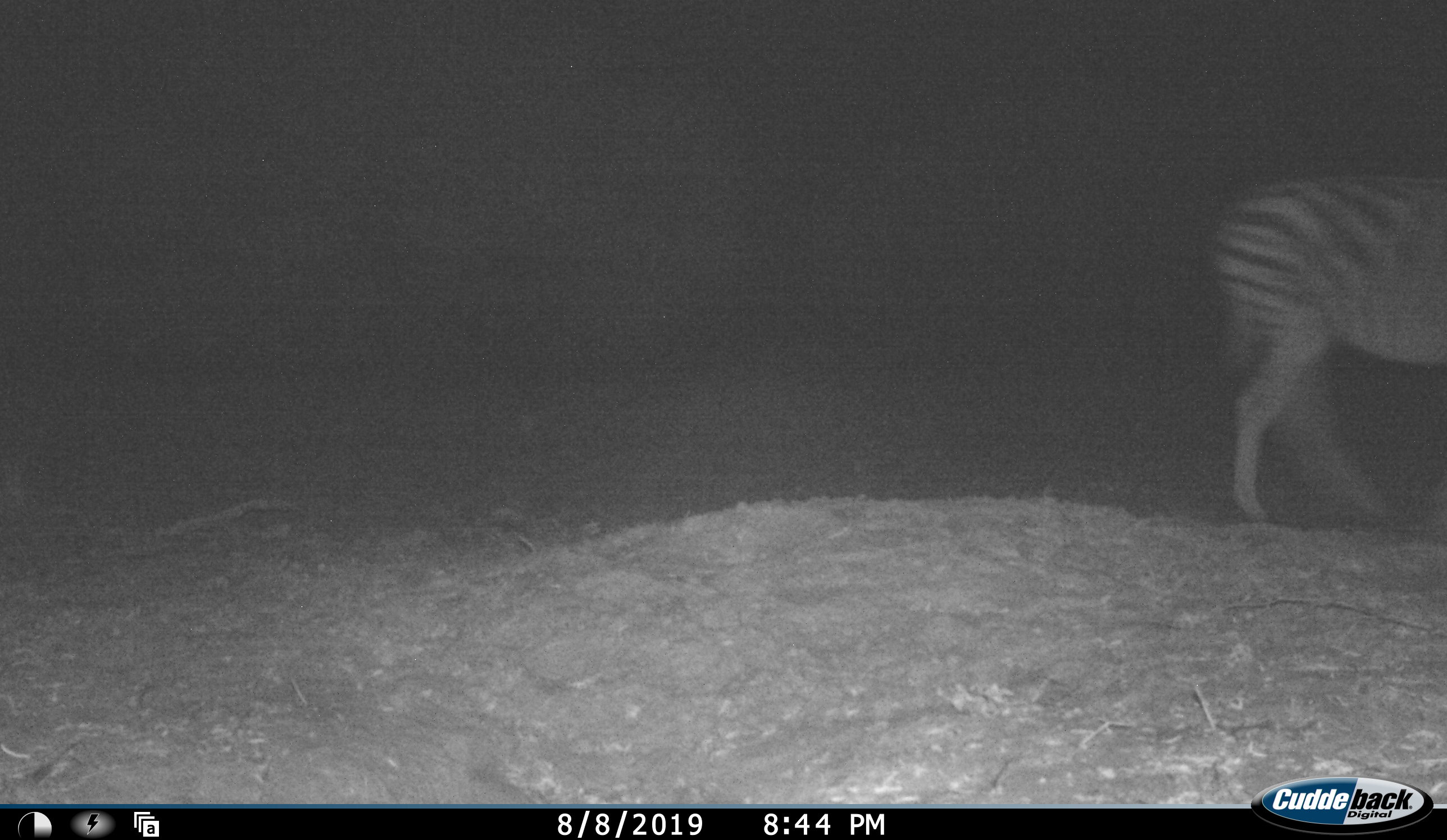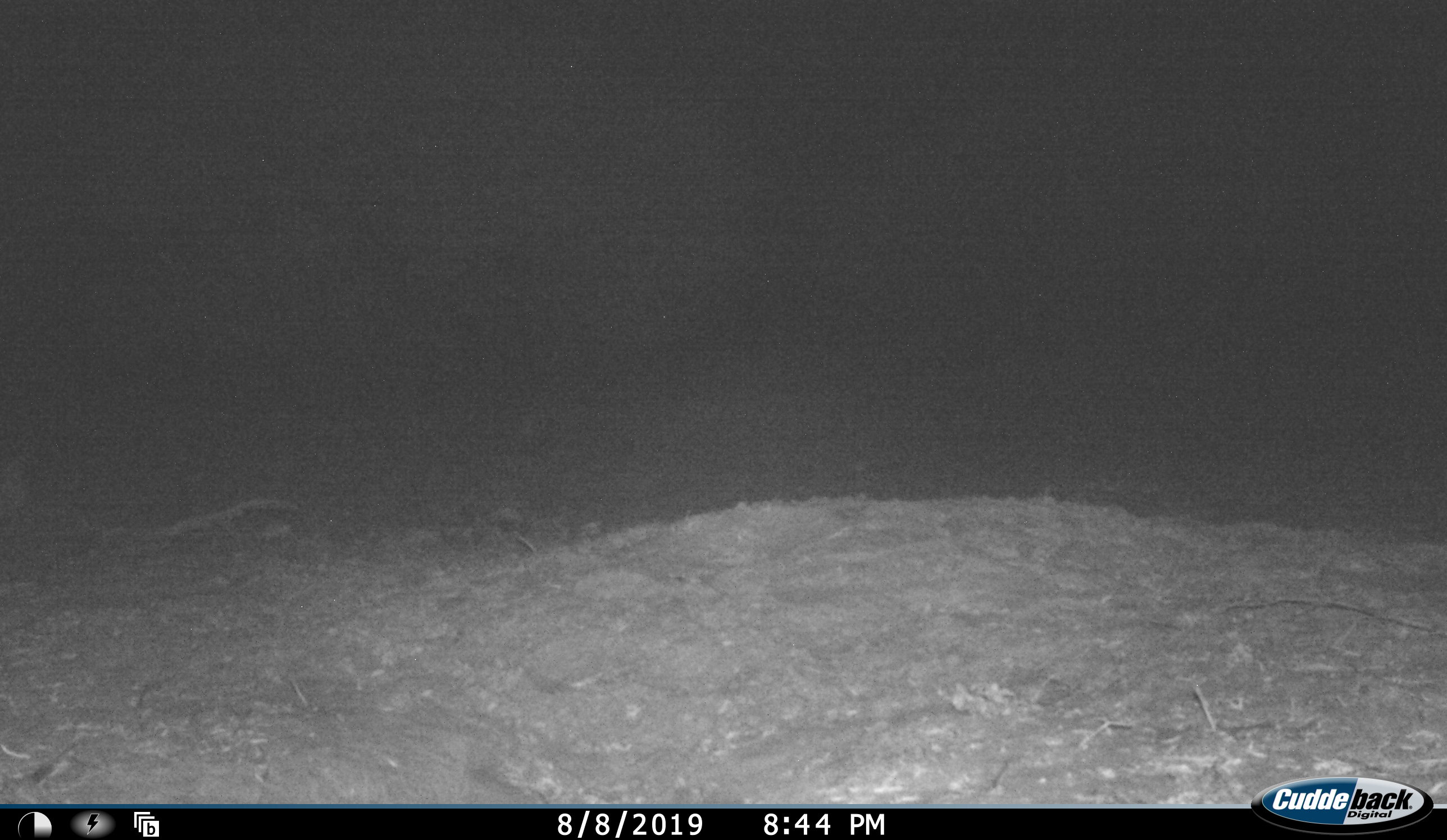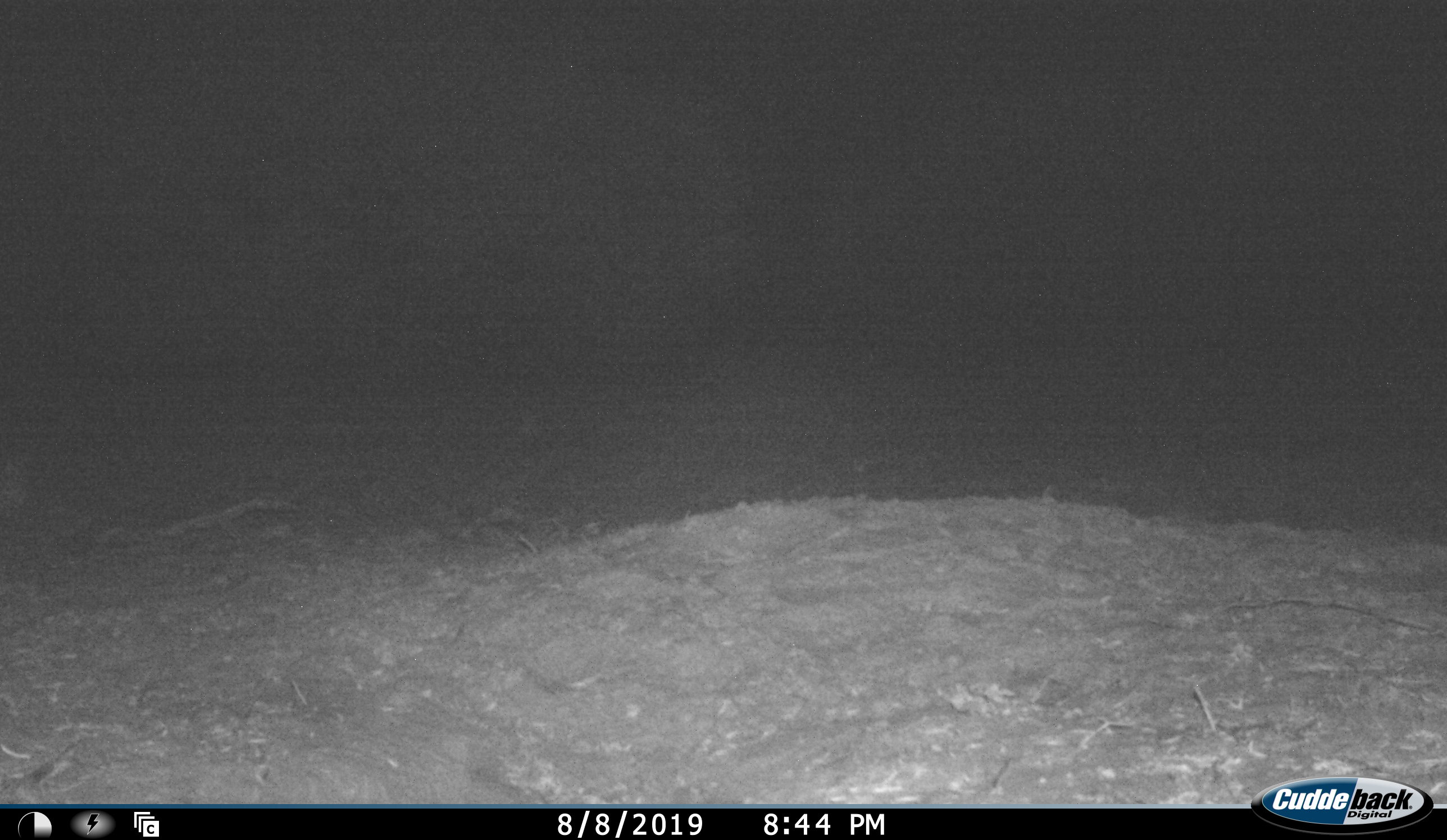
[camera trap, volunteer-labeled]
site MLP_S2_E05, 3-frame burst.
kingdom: Animalia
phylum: Chordata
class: Mammalia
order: Perissodactyla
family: Equidae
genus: Equus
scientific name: Equus quagga burchellii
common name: burchell's zebra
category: zebraburchells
Zebraburchells (burchell's zebra) (Equus quagga burchellii), count 1. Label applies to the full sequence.